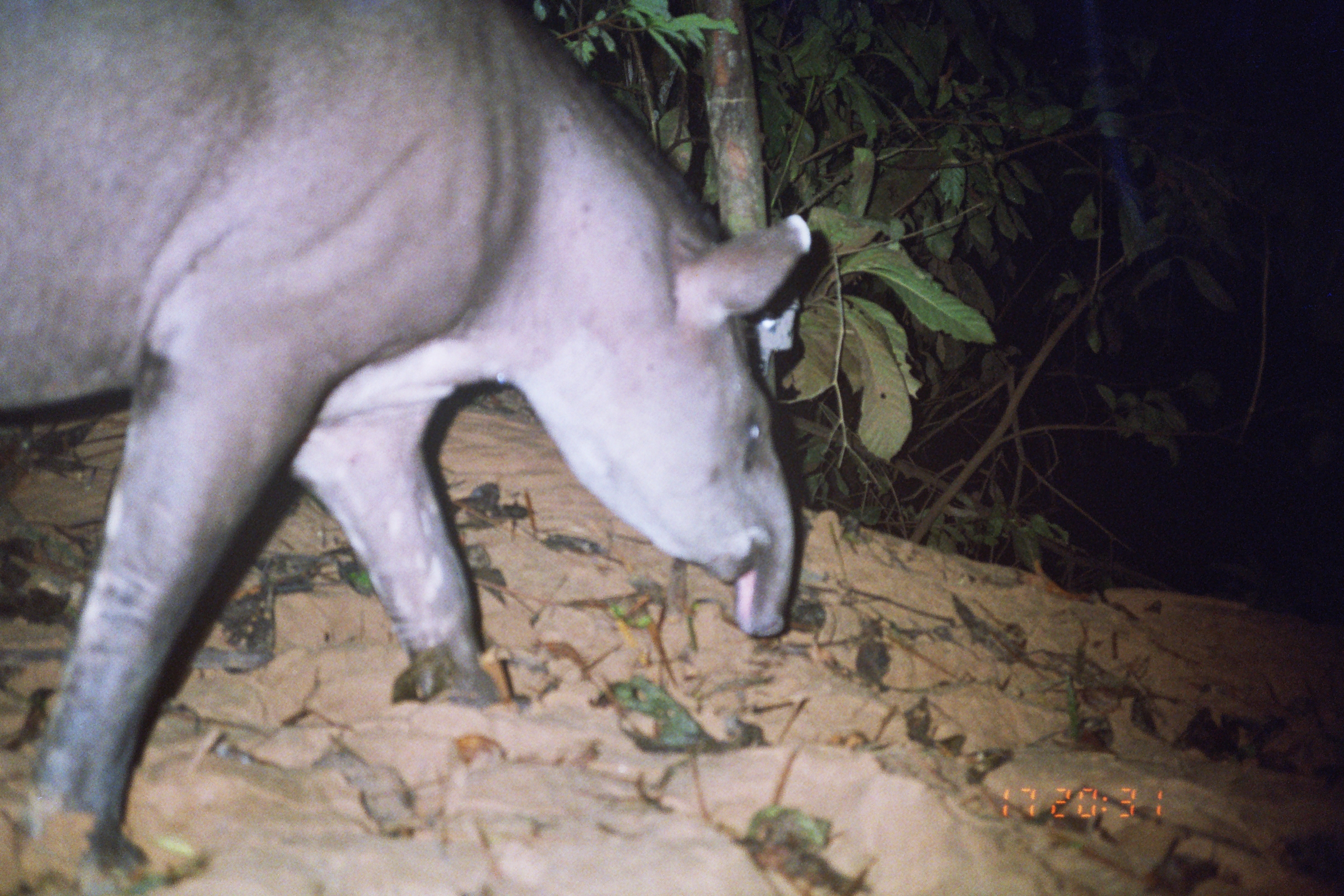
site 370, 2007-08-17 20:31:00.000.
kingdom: Animalia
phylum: Chordata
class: Mammalia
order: Perissodactyla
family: Tapiridae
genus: Tapirus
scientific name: Tapirus terrestris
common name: south american tapir